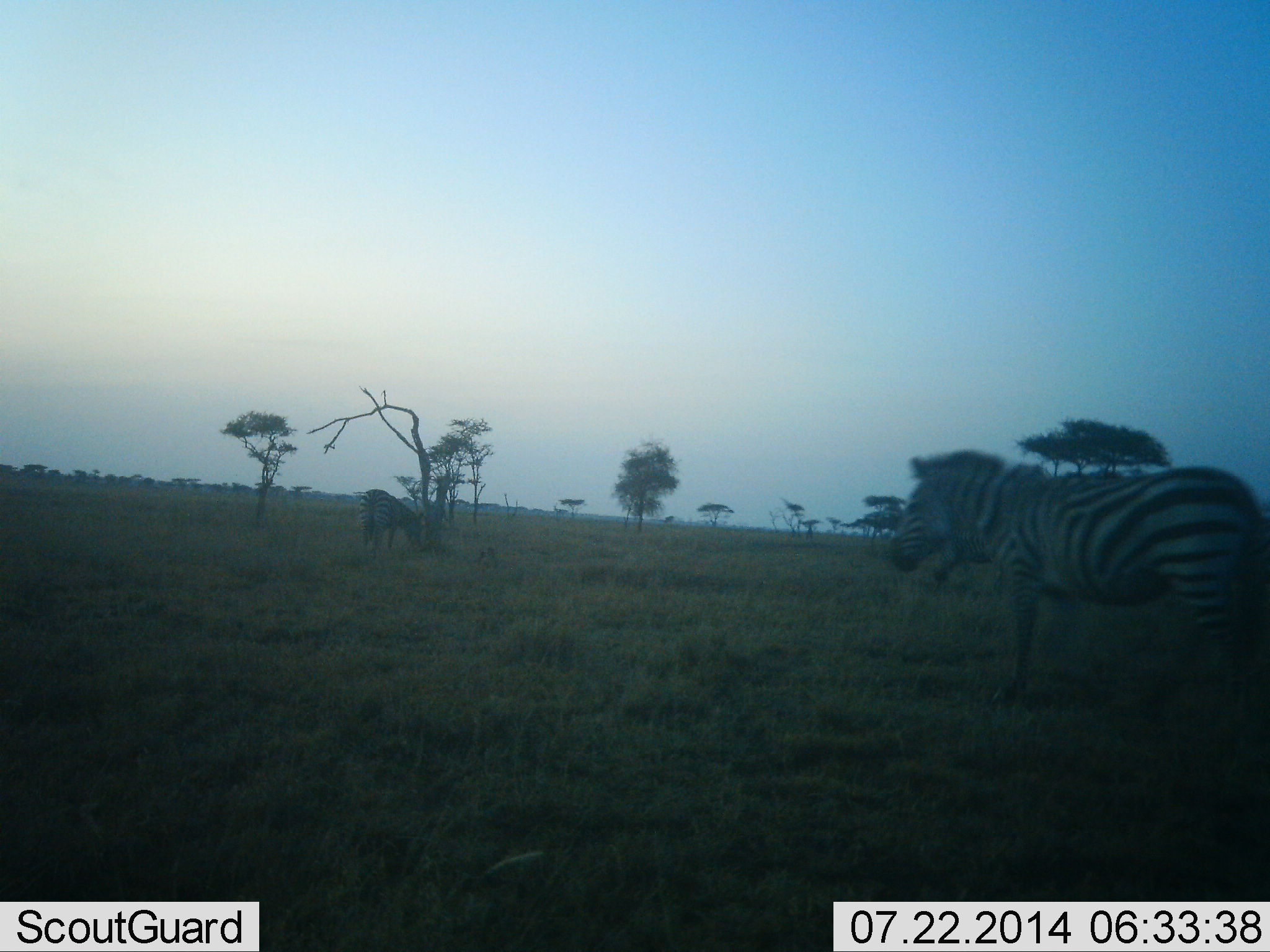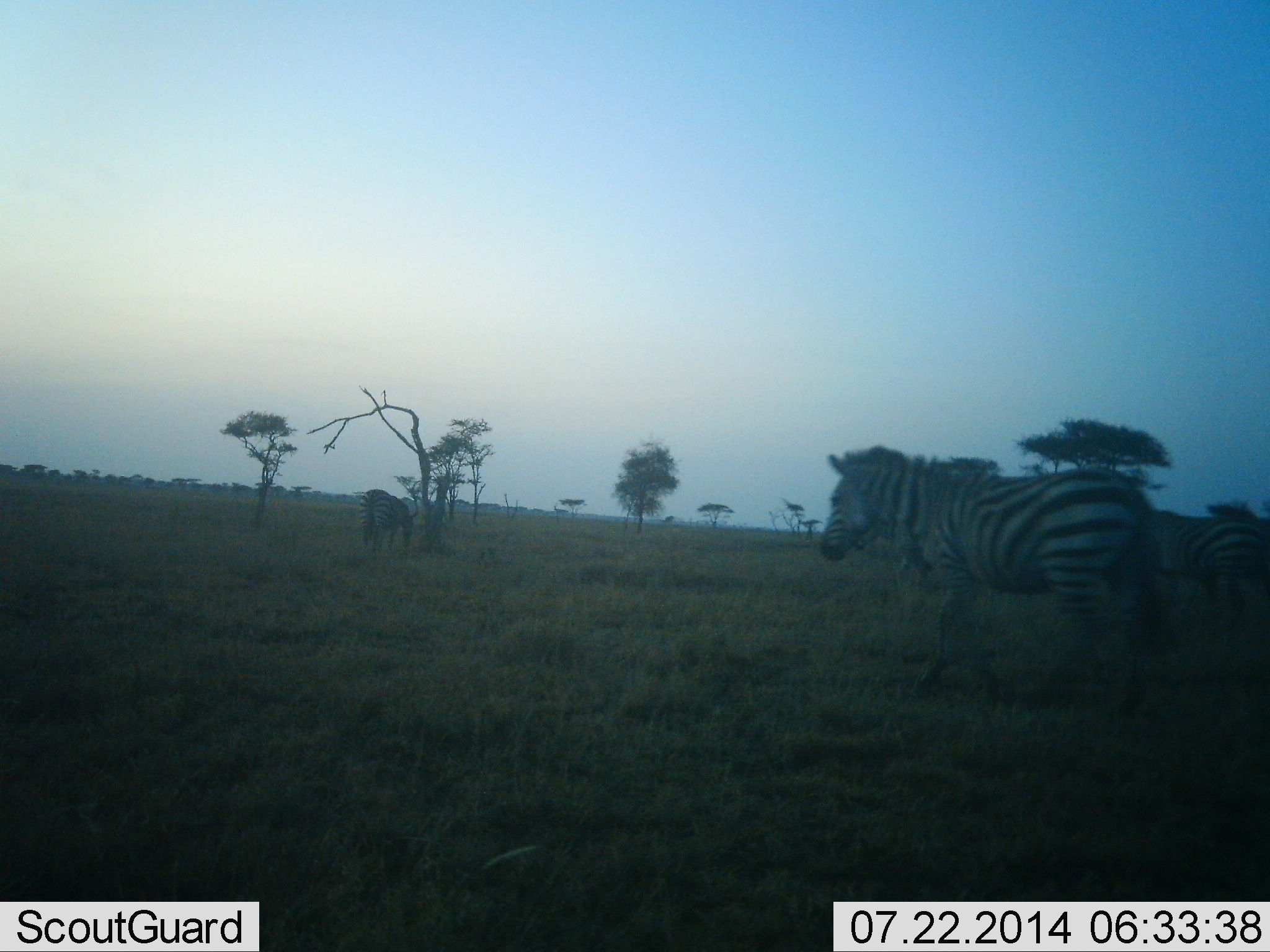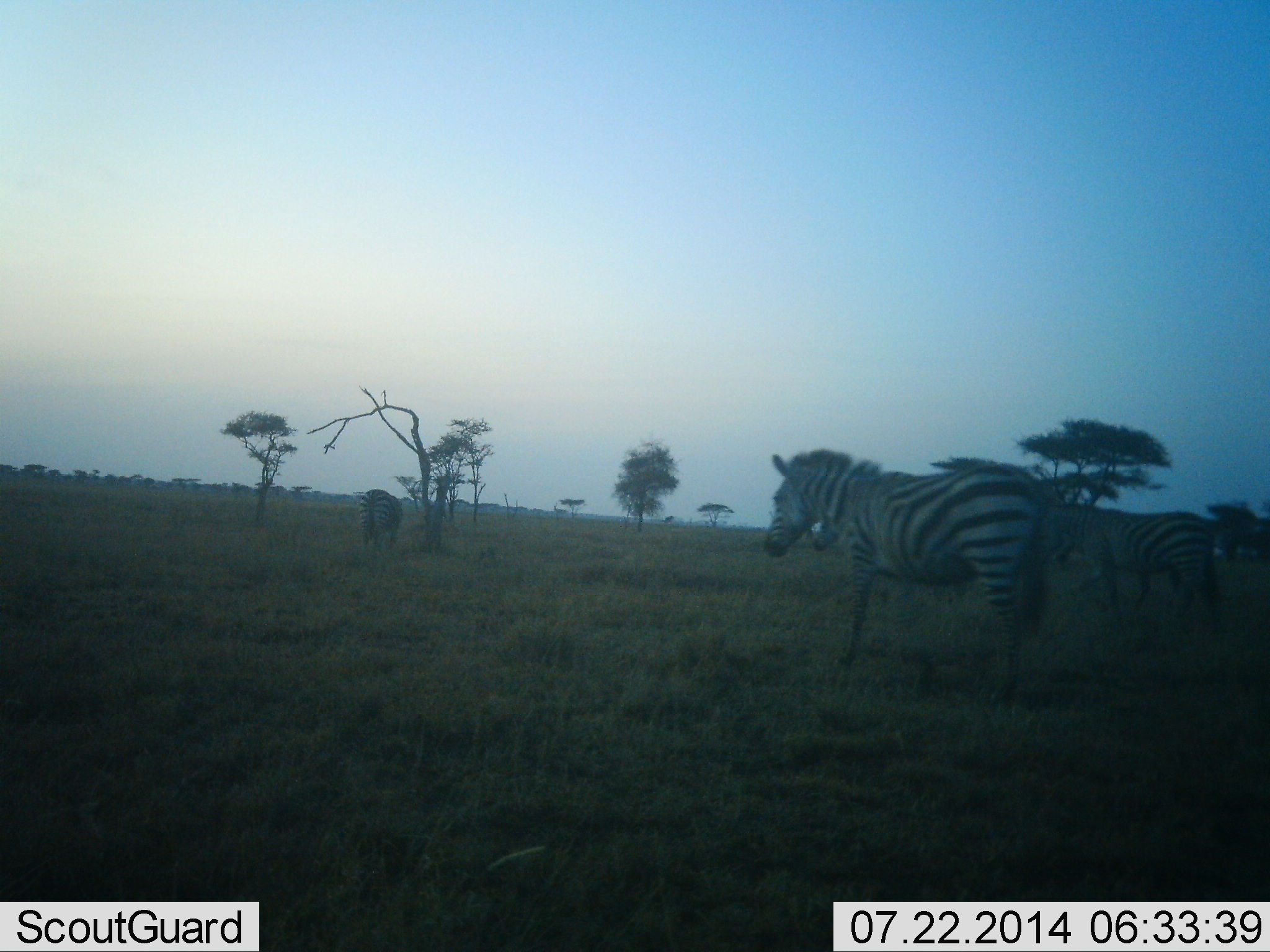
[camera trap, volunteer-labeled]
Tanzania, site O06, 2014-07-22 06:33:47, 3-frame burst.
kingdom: Animalia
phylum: Chordata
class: Mammalia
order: Perissodactyla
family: Equidae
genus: Equus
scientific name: Equus quagga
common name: plains zebra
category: zebra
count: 3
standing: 50%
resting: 0%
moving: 90%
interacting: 0%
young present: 0%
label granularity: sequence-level